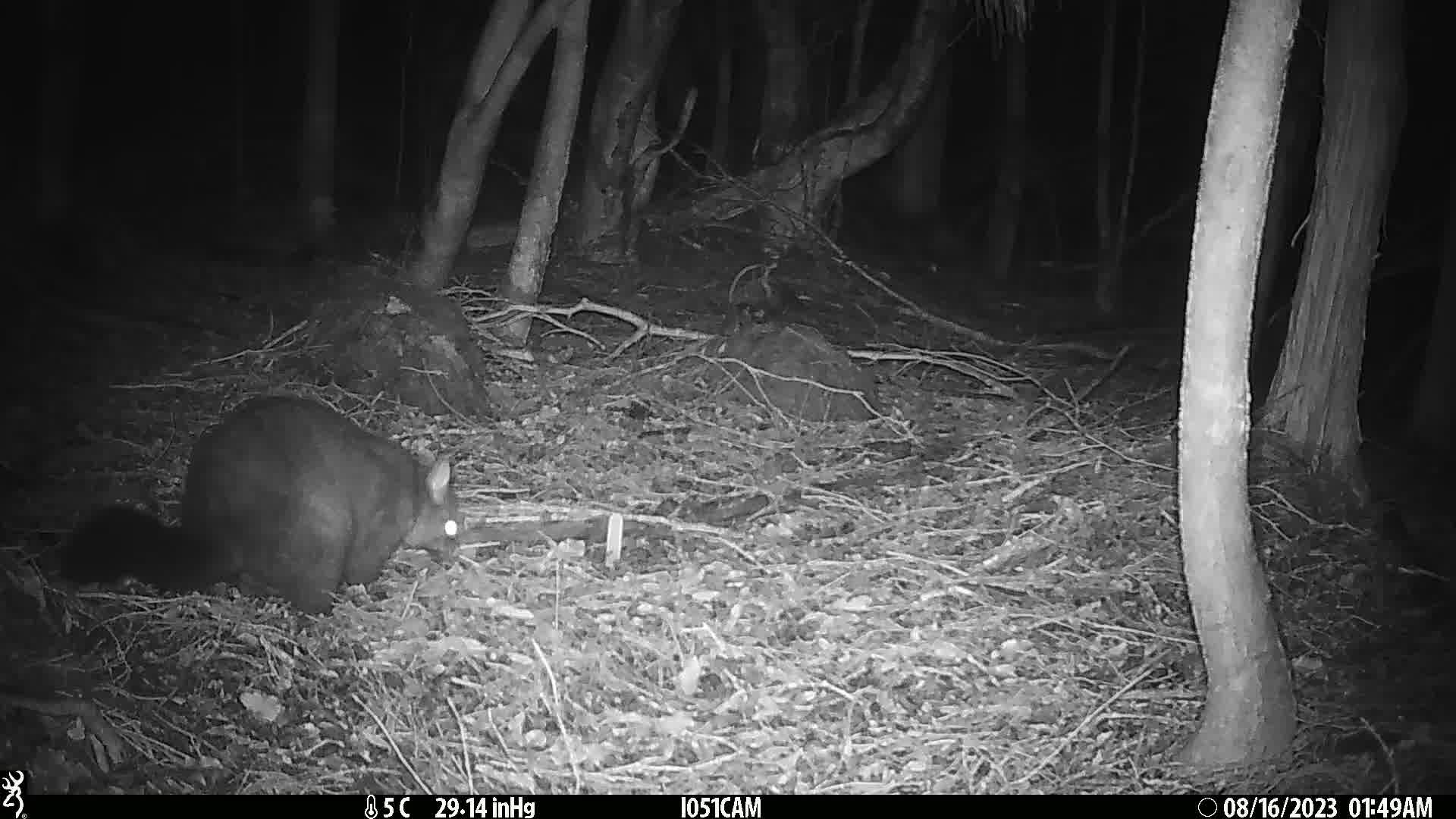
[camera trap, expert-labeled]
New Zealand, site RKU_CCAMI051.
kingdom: Animalia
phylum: Chordata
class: Mammalia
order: Diprotodontia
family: Phalangeridae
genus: Trichosurus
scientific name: Trichosurus vulpecula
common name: common brushtail possum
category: possum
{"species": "possum (common brushtail possum) (Trichosurus vulpecula)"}